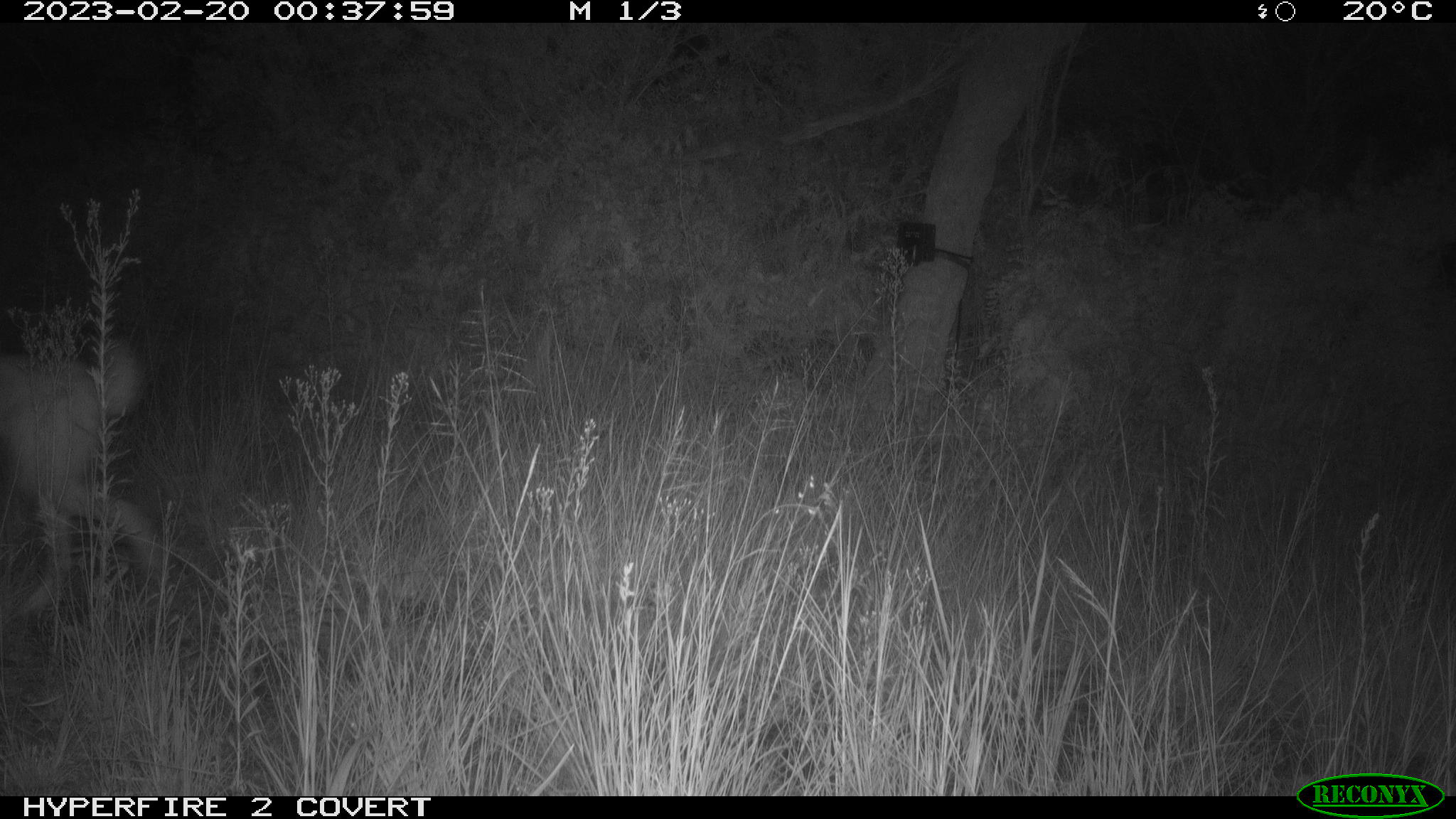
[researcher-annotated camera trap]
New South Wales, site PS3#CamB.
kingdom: Animalia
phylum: Chordata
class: Mammalia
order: Carnivora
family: Canidae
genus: Canis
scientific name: Canis familiaris dingo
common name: dingo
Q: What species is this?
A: Dingo (Canis familiaris dingo).